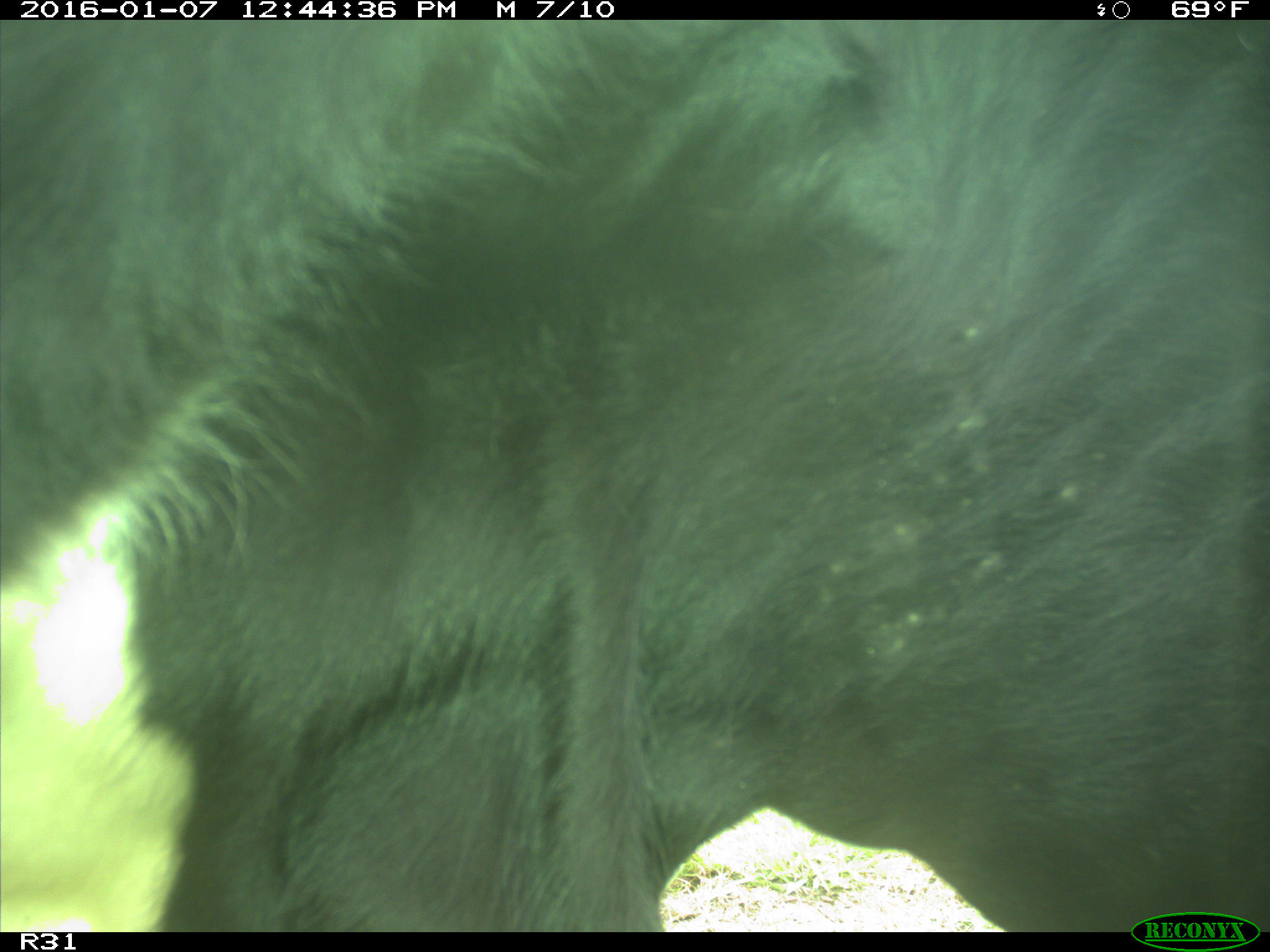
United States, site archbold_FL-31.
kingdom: Animalia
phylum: Chordata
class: Mammalia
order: Artiodactyla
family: Bovidae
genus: Bos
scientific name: Bos taurus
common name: domestic cow